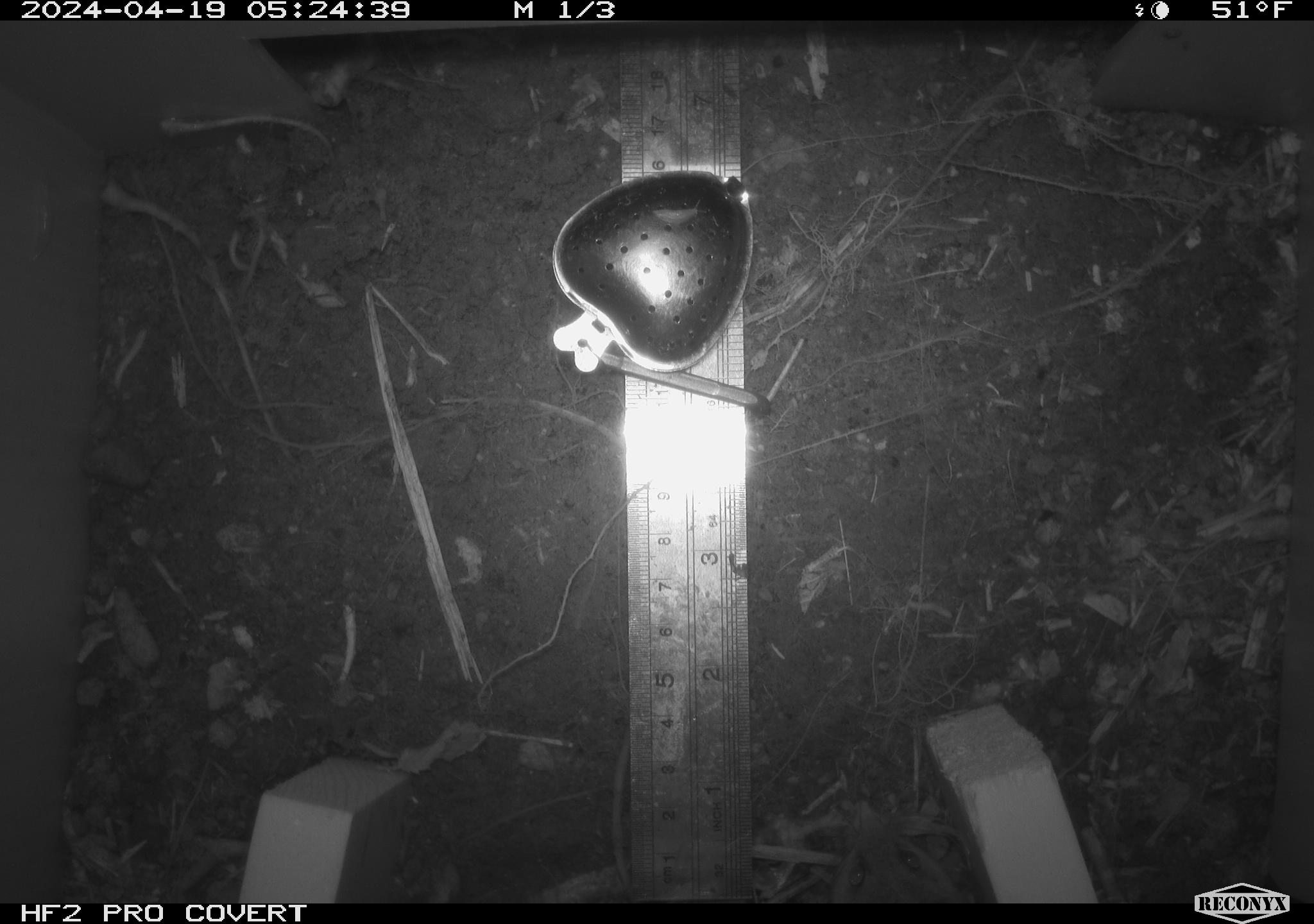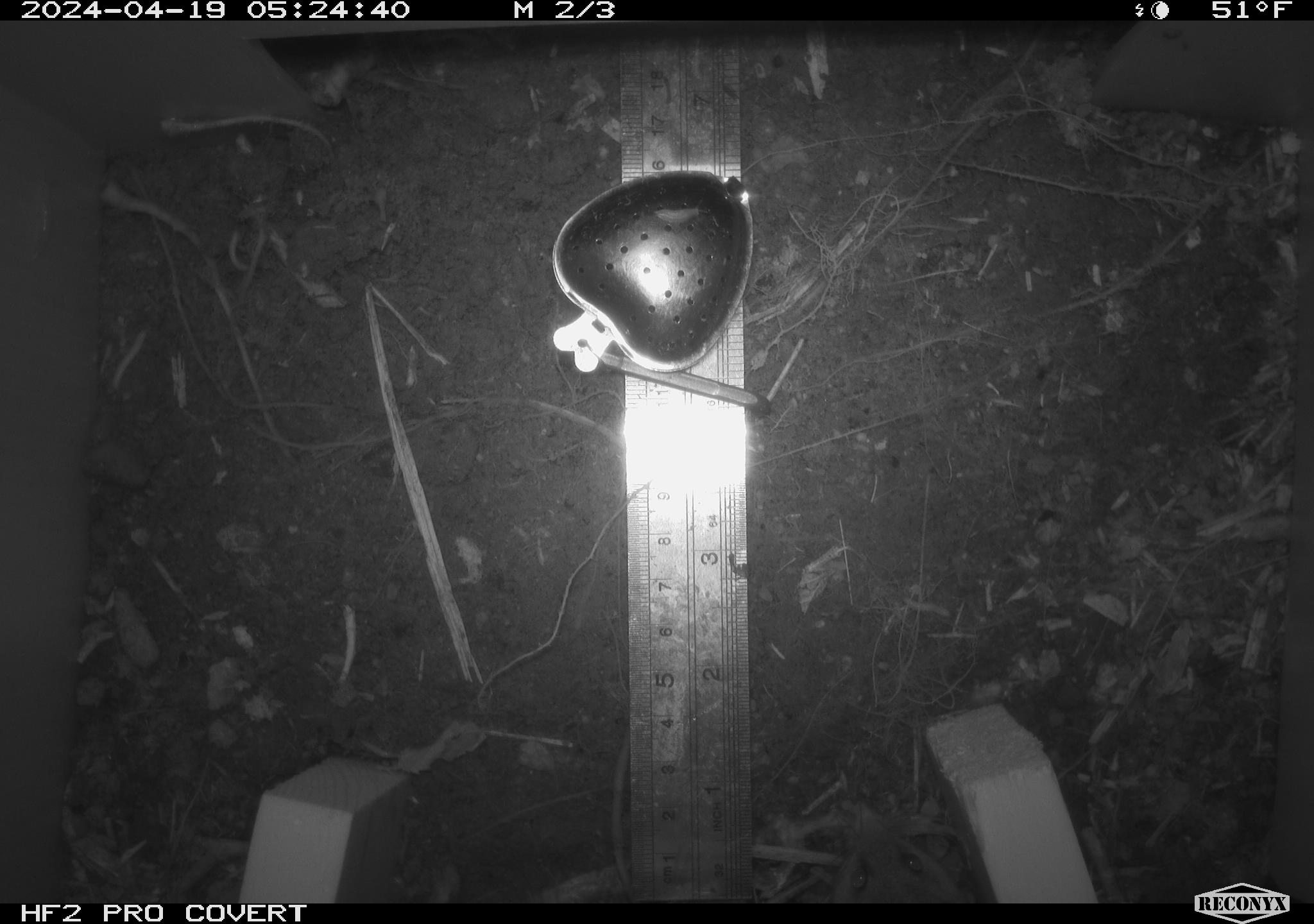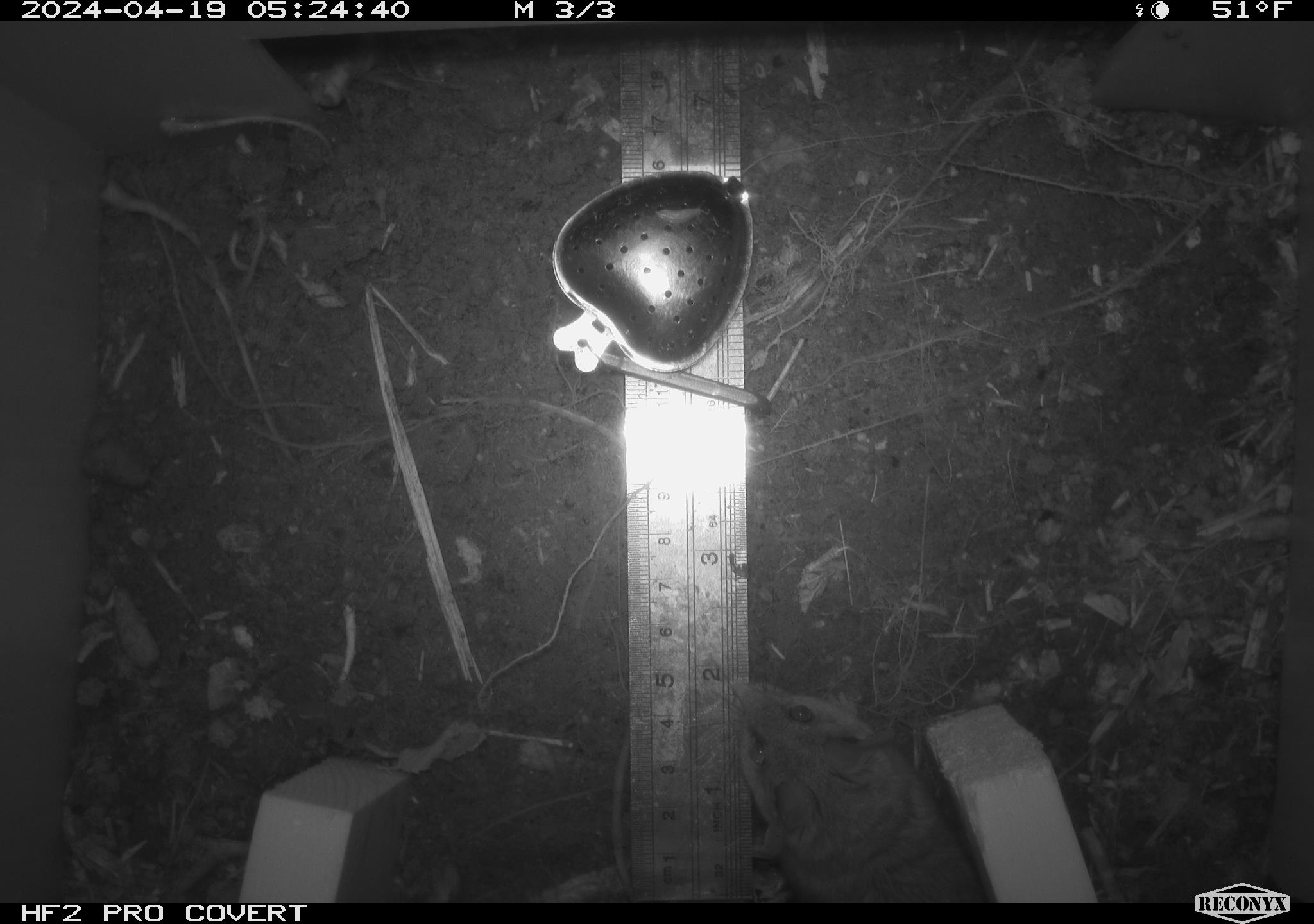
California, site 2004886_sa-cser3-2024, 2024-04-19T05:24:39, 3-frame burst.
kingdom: Animalia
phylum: Chordata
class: Mammalia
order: Rodentia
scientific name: Rodentia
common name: rodent